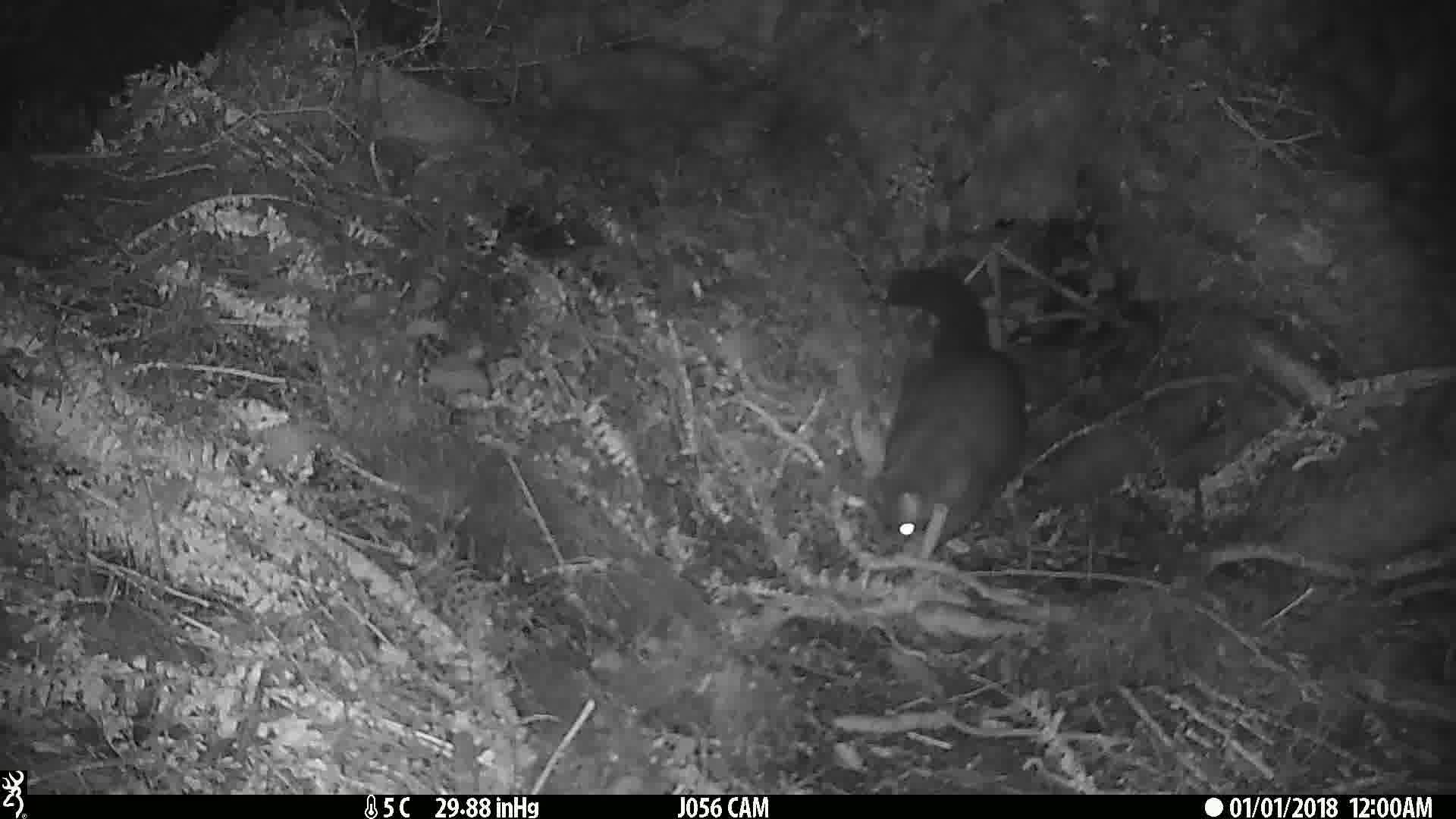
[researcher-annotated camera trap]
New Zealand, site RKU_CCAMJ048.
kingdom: Animalia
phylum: Chordata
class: Mammalia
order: Diprotodontia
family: Phalangeridae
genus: Trichosurus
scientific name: Trichosurus vulpecula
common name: common brushtail possum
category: possum